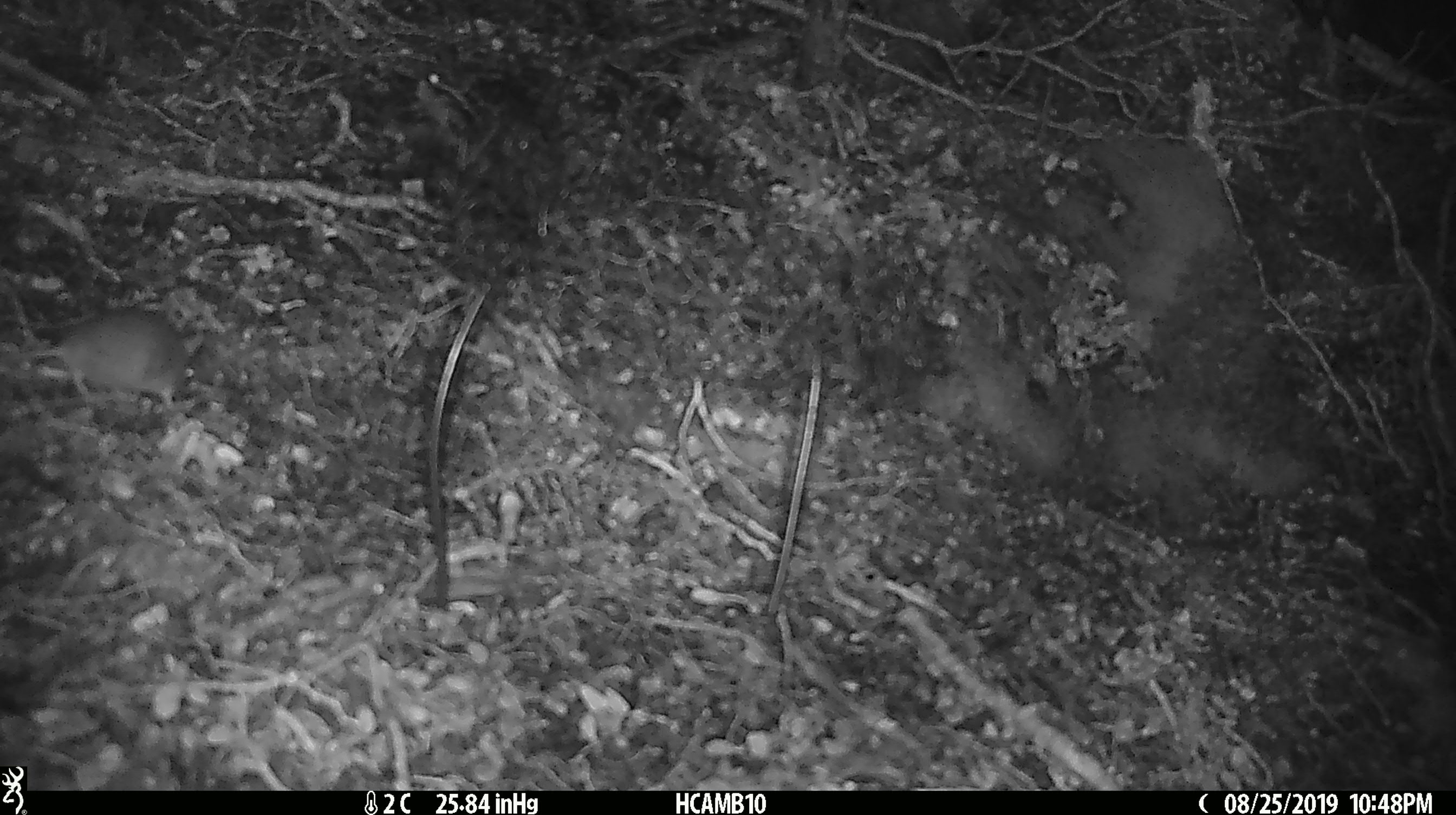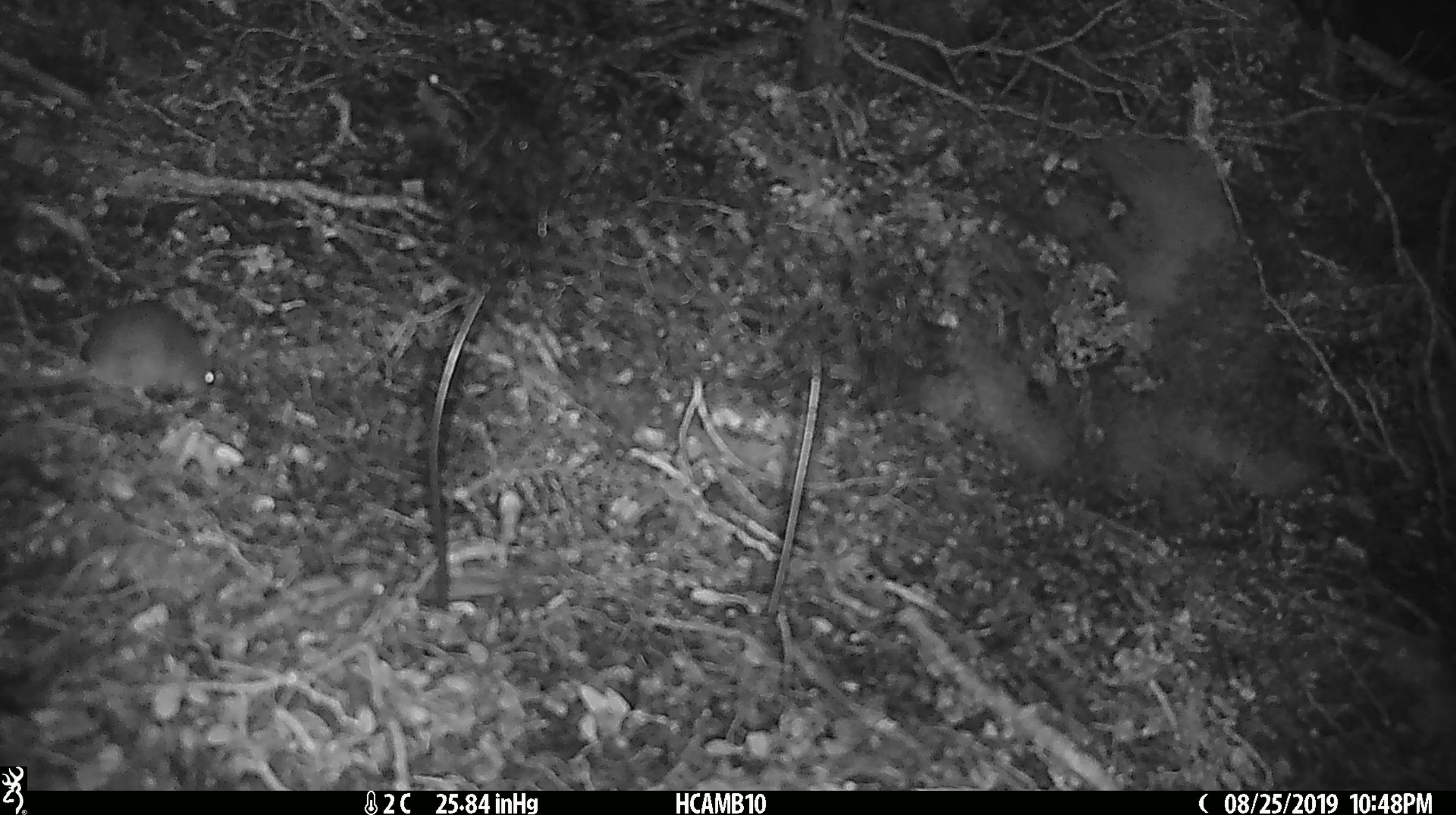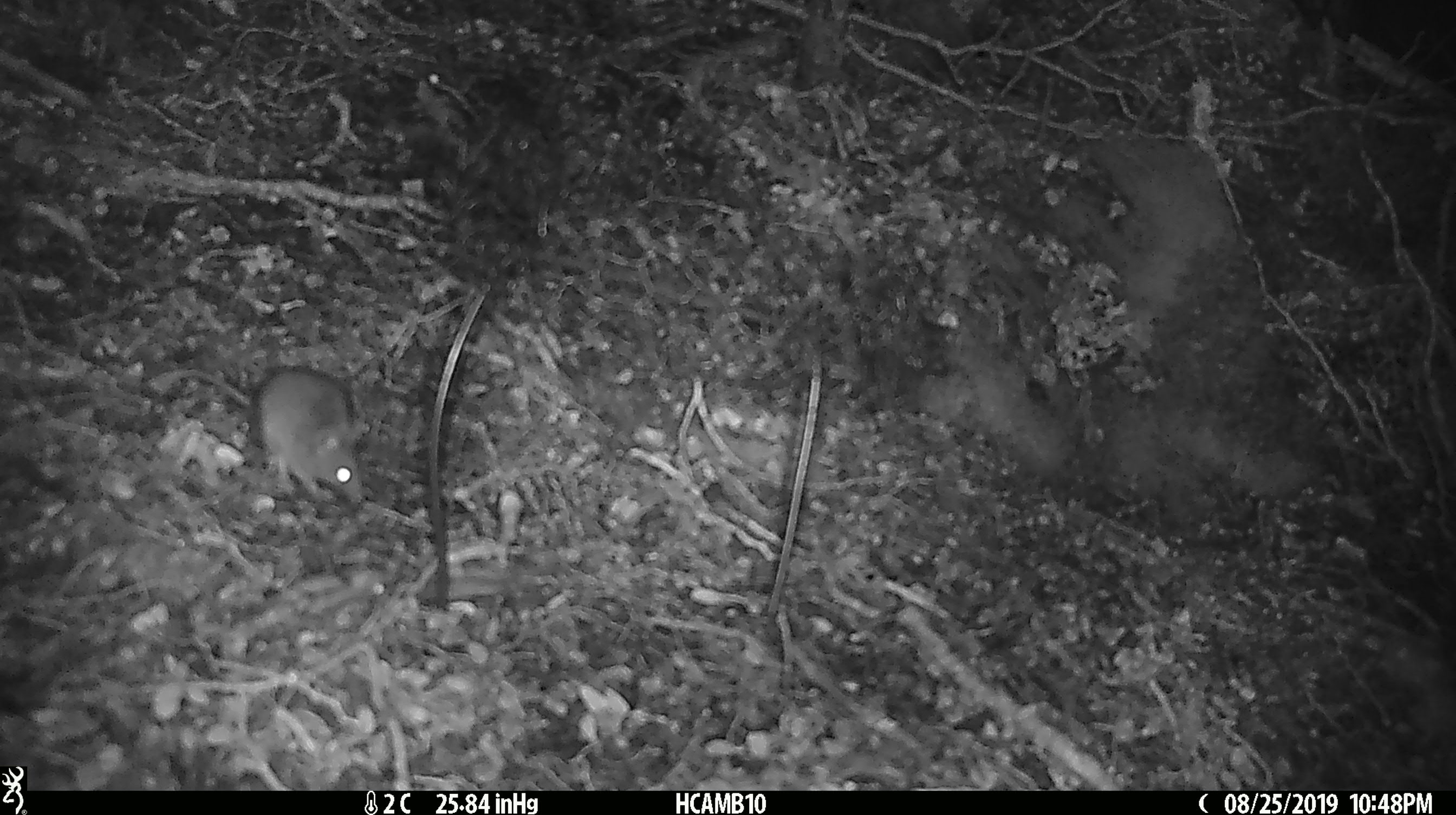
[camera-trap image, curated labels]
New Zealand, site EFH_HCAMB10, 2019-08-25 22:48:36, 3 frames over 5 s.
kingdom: Animalia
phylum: Chordata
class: Mammalia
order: Rodentia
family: Muridae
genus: Mus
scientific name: Mus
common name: mouse